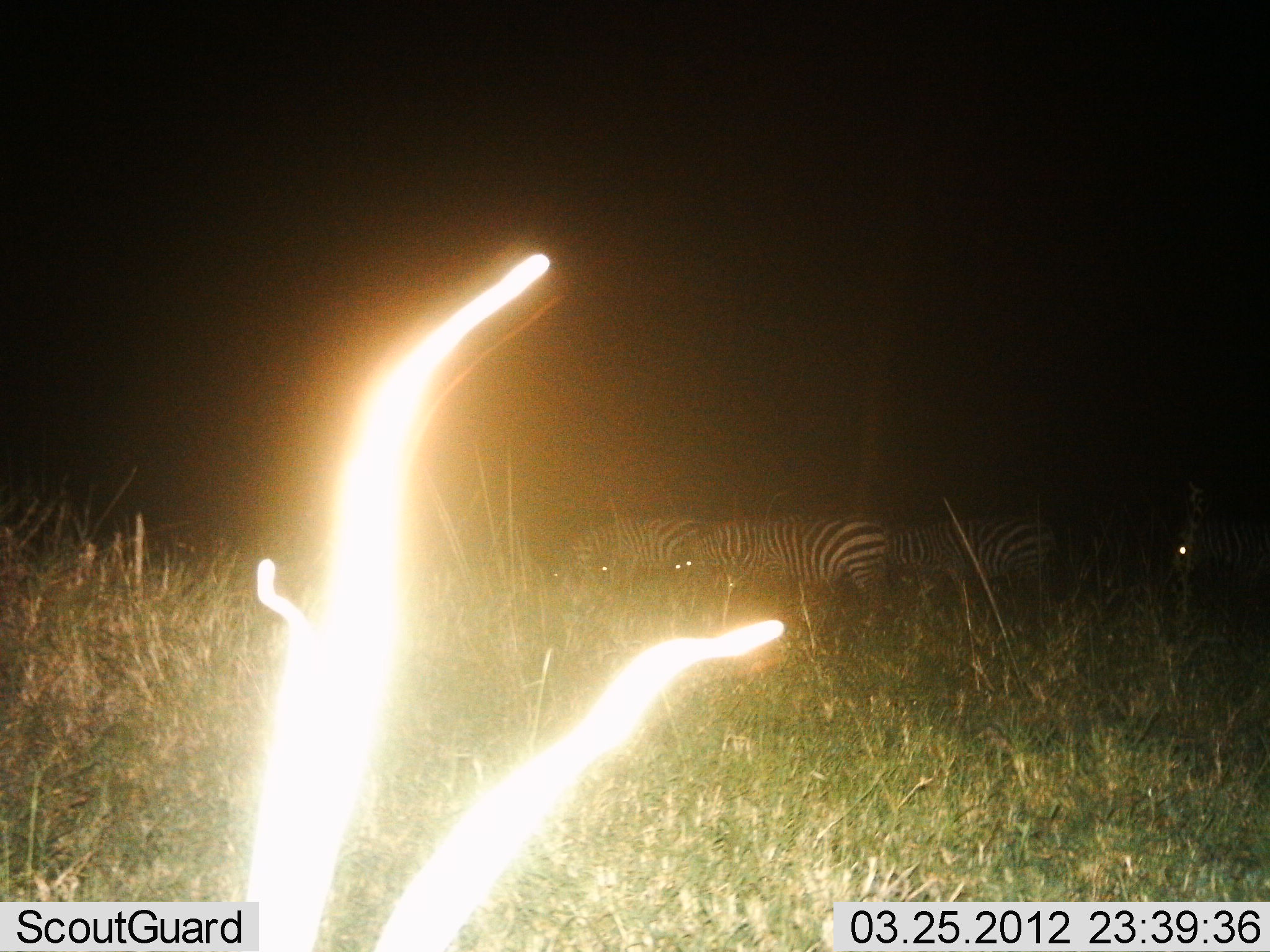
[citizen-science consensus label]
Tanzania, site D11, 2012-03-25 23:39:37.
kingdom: Animalia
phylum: Chordata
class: Mammalia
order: Perissodactyla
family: Equidae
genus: Equus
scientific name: Equus quagga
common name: plains zebra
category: zebra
Zebra (plains zebra) (Equus quagga), count 4. Behavior (volunteer vote fractions): standing 57%, resting 4%, moving 11%, interacting 0%. Young present (vote fraction): 0%. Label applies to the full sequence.